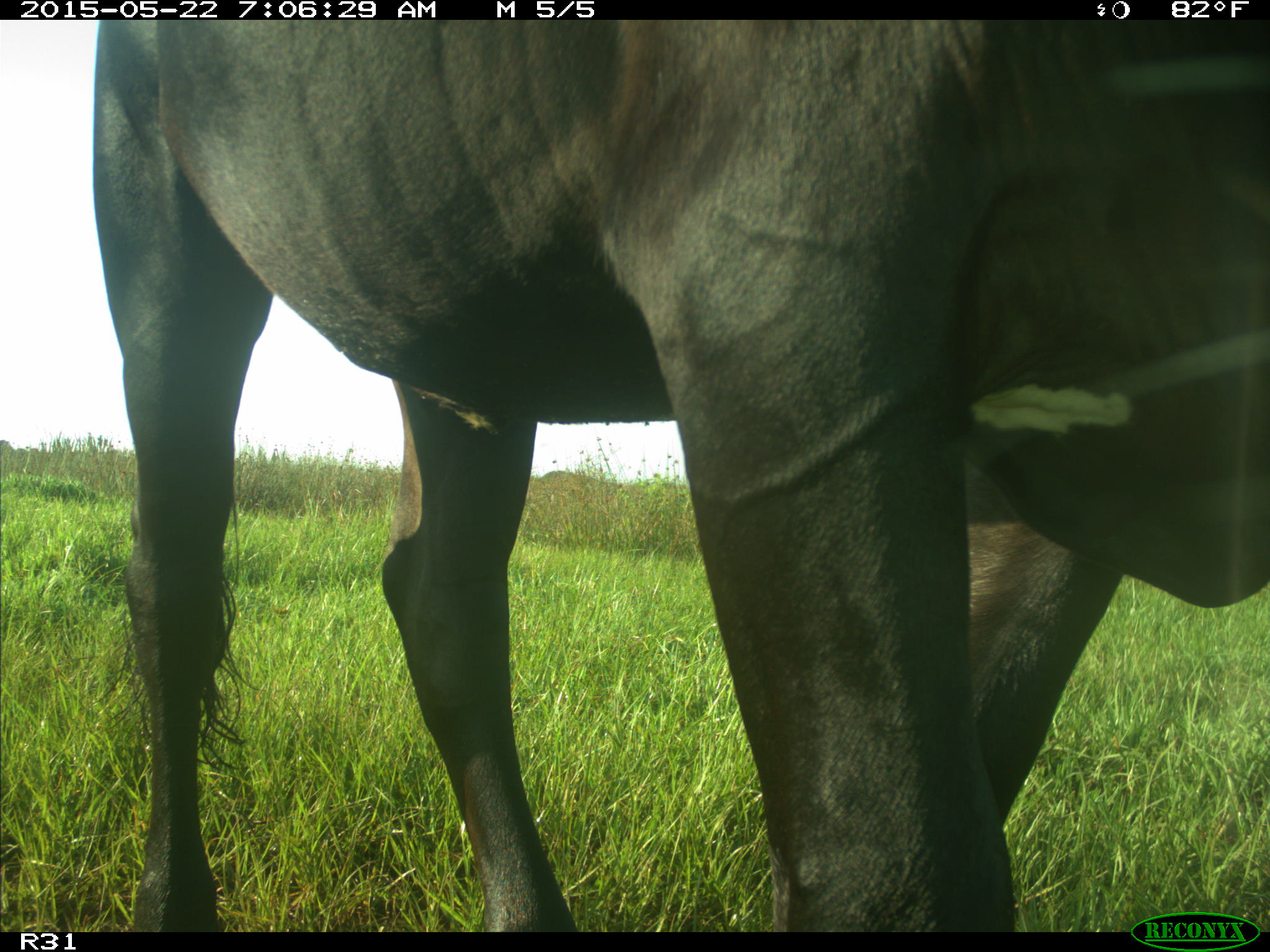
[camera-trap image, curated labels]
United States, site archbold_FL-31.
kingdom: Animalia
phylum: Chordata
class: Mammalia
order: Artiodactyla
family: Bovidae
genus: Bos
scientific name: Bos taurus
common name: domestic cow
Bos taurus (domestic cow).